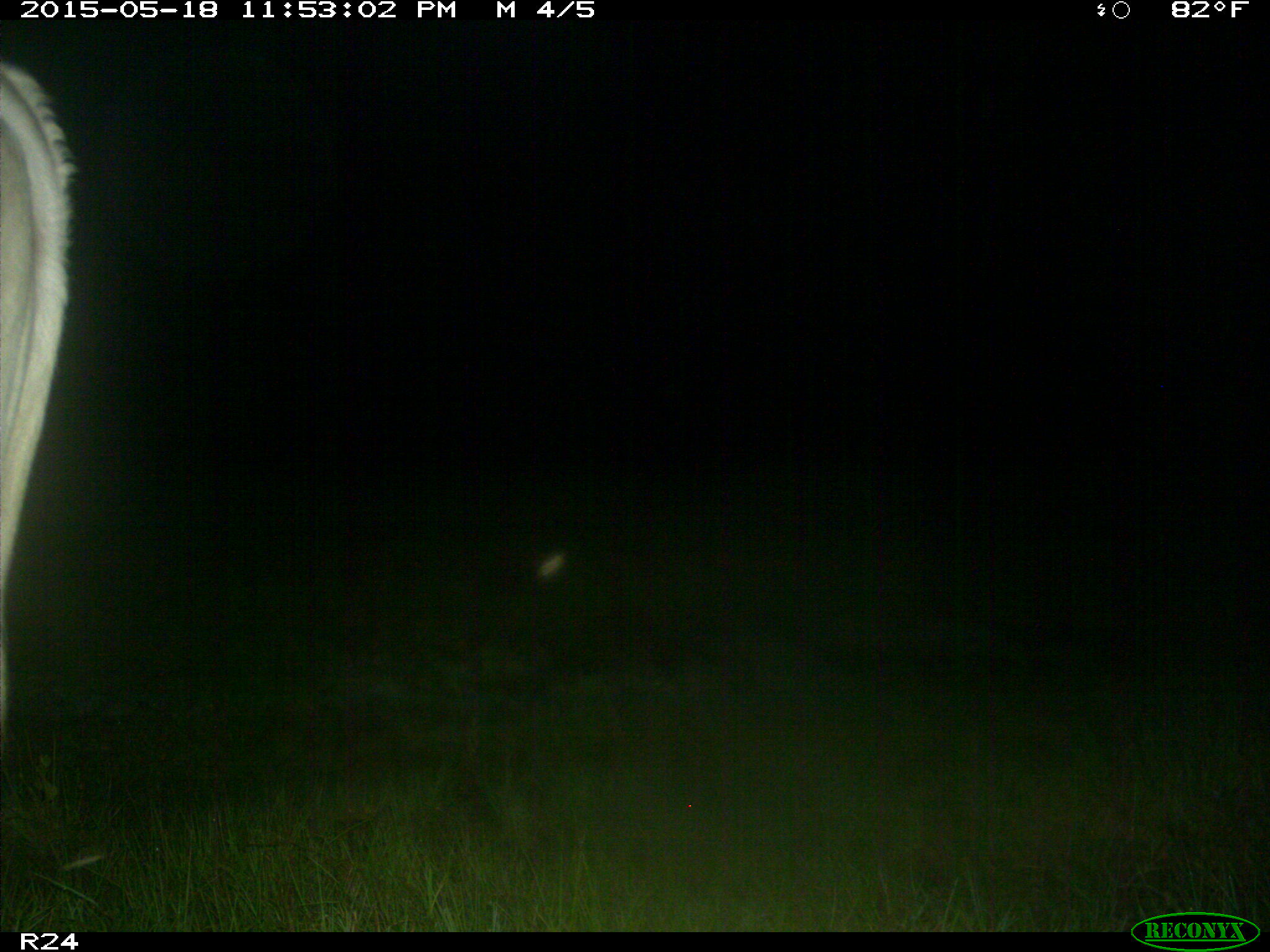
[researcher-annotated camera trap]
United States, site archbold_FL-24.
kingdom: Animalia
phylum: Chordata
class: Mammalia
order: Artiodactyla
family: Bovidae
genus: Bos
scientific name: Bos taurus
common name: domestic cow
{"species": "Bos taurus (domestic cow)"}